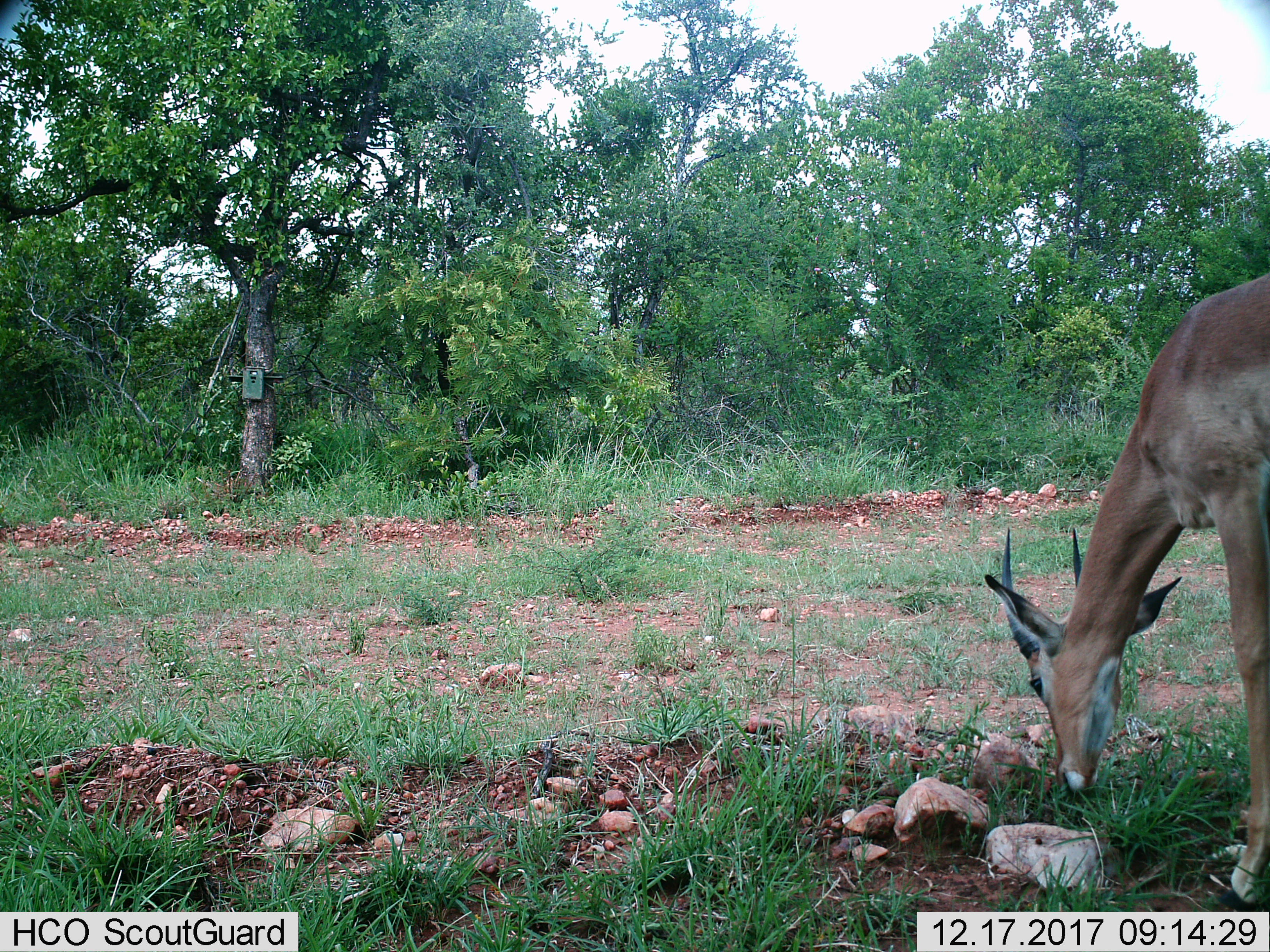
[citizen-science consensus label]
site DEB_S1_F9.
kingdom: Animalia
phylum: Chordata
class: Mammalia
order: Artiodactyla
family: Bovidae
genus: Aepyceros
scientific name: Aepyceros melampus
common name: impala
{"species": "impala (Aepyceros melampus)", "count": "1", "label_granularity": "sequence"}